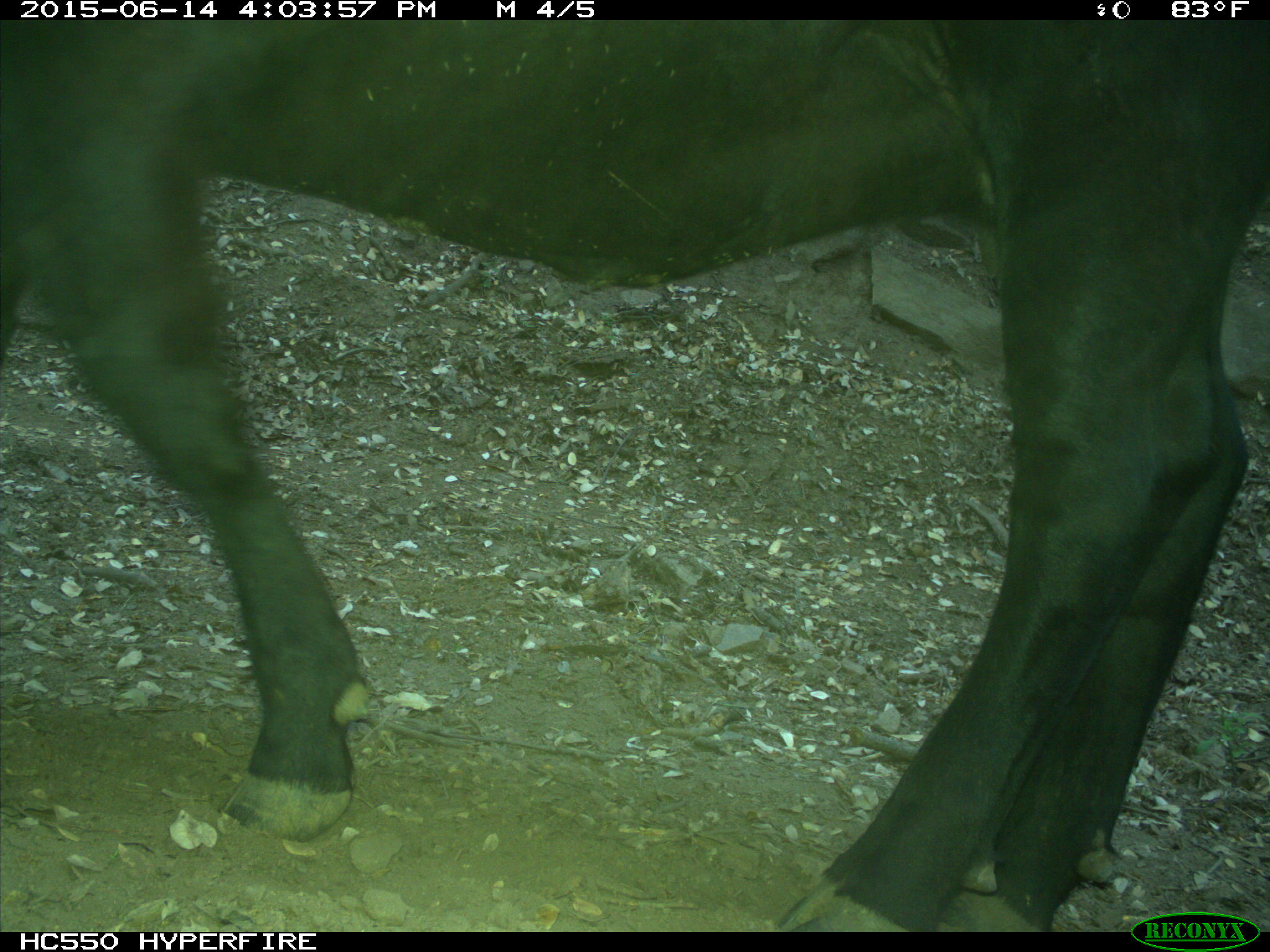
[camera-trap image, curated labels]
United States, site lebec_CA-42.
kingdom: Animalia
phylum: Chordata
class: Mammalia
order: Artiodactyla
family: Bovidae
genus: Bos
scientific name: Bos taurus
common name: domestic cow